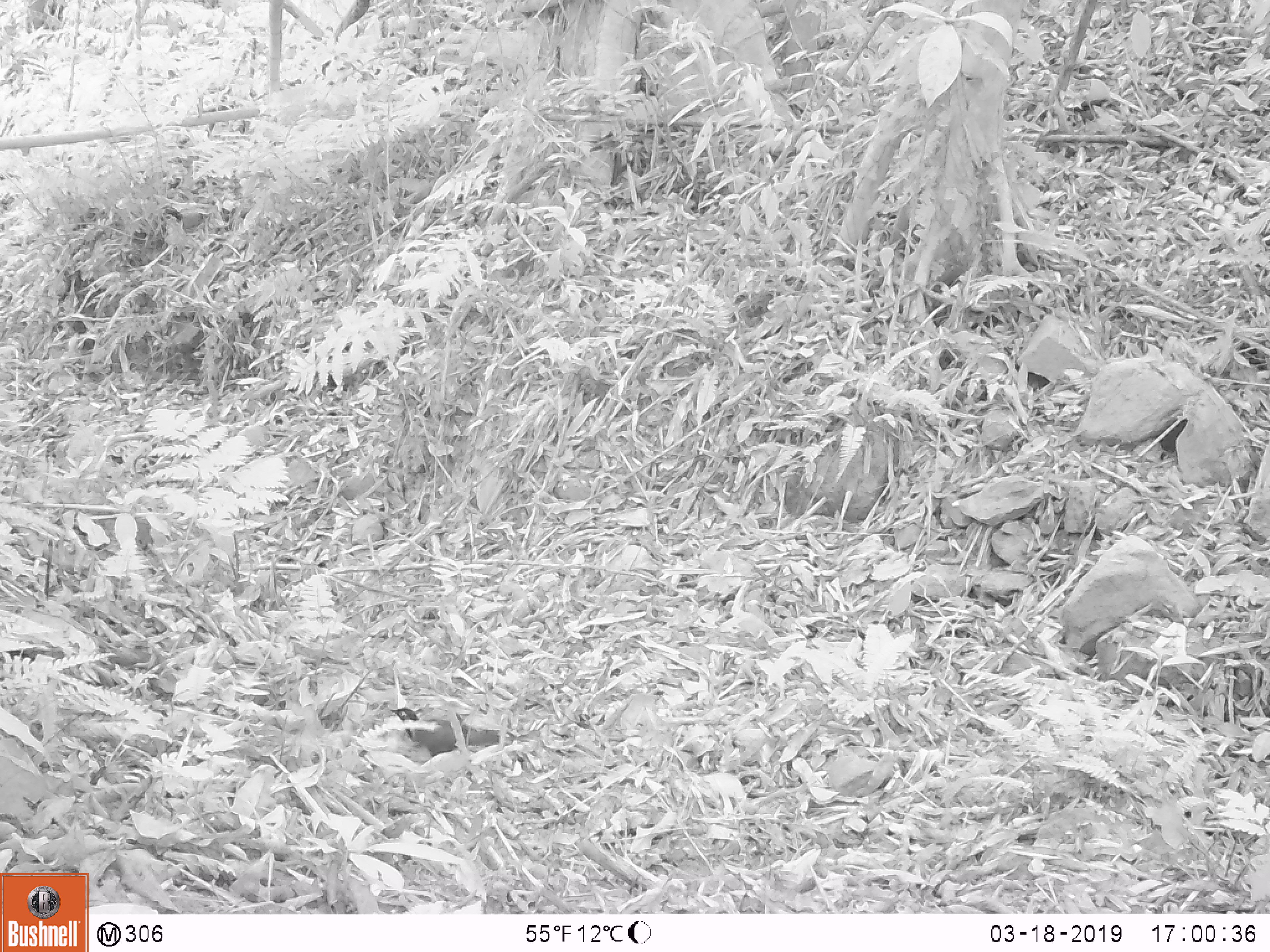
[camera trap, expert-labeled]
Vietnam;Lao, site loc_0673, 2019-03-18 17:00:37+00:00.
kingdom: Animalia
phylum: Chordata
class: Aves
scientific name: Aves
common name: bird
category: unidentified bird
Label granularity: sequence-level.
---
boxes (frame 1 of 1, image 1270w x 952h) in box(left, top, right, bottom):
unidentified bird: box(389, 707, 501, 757)